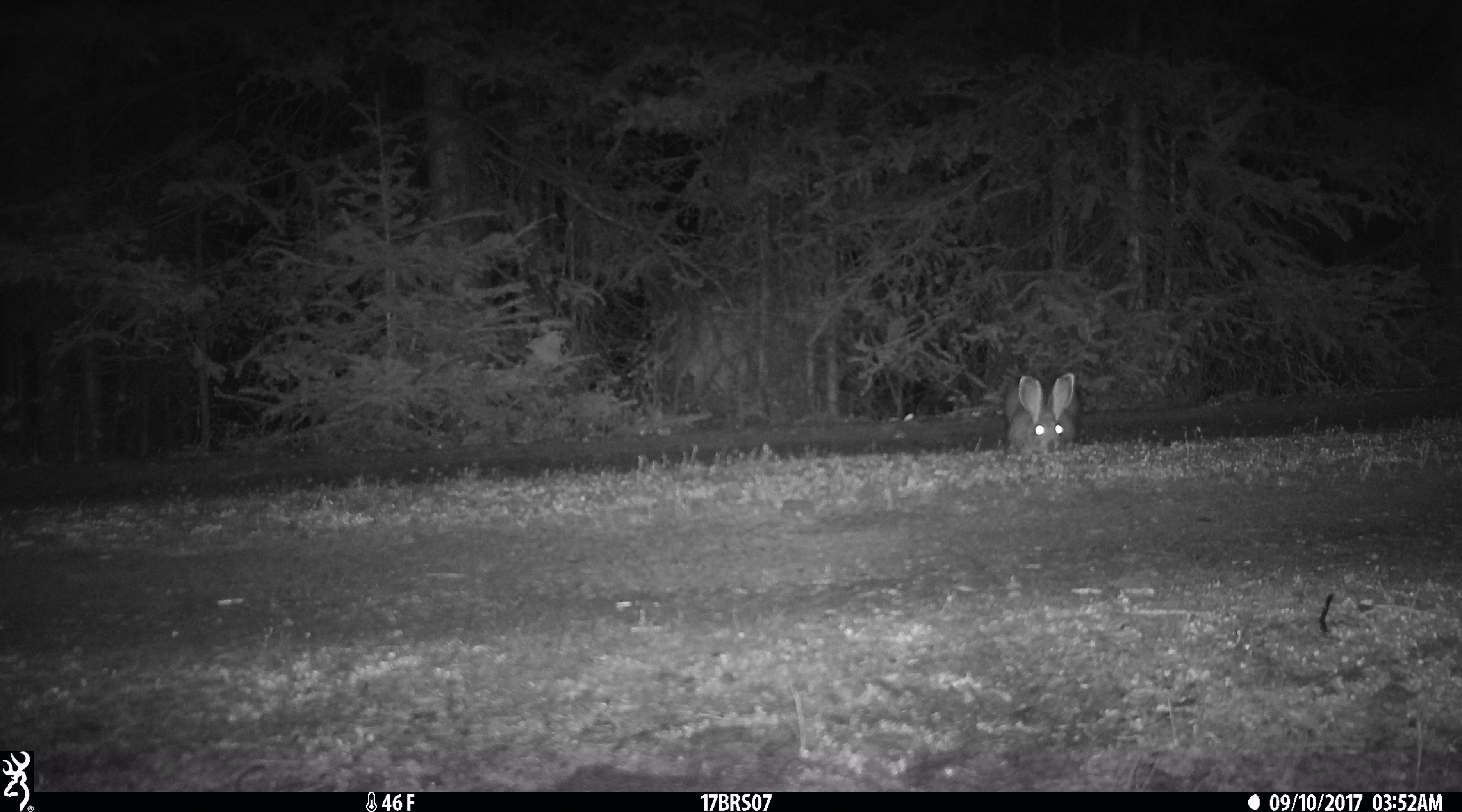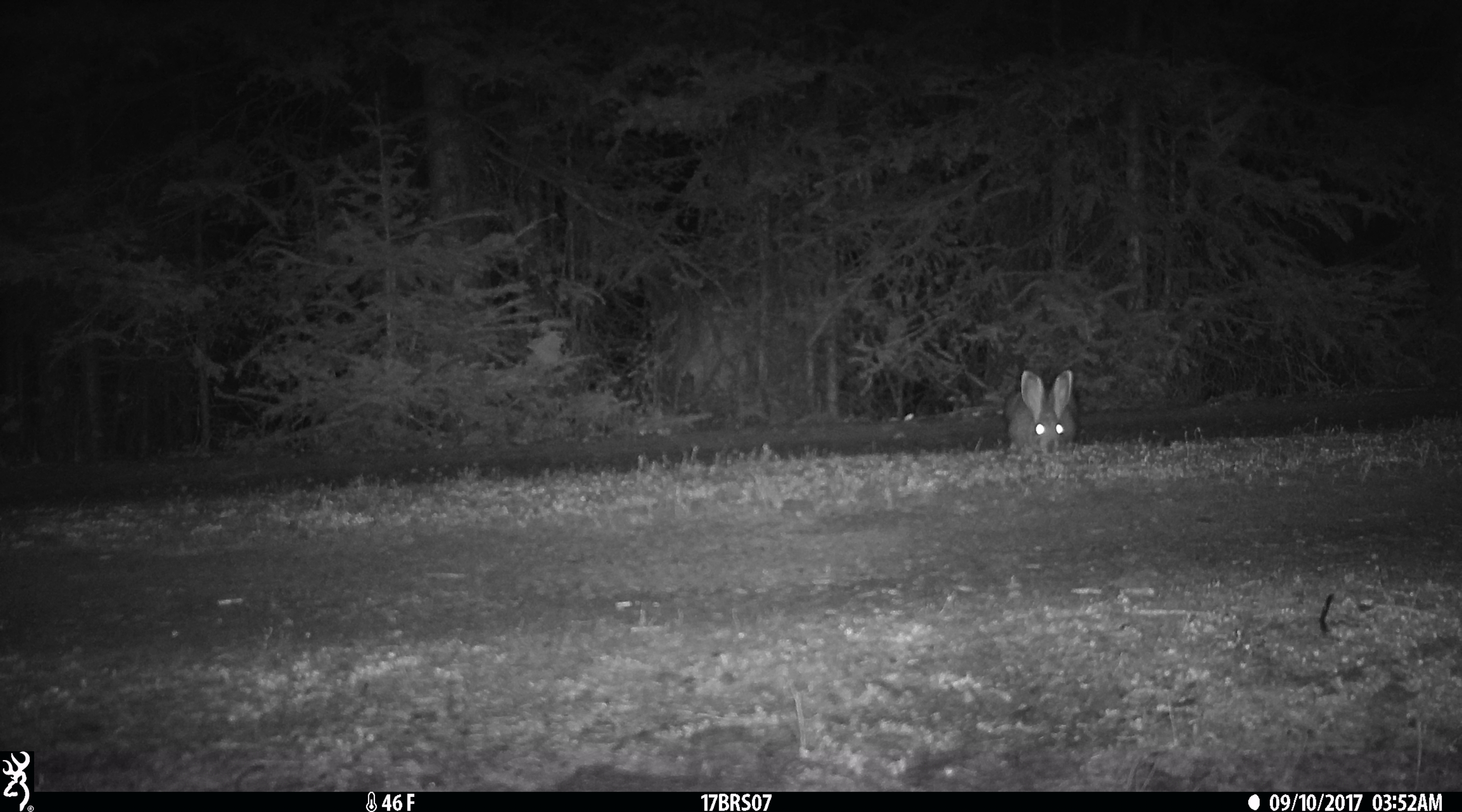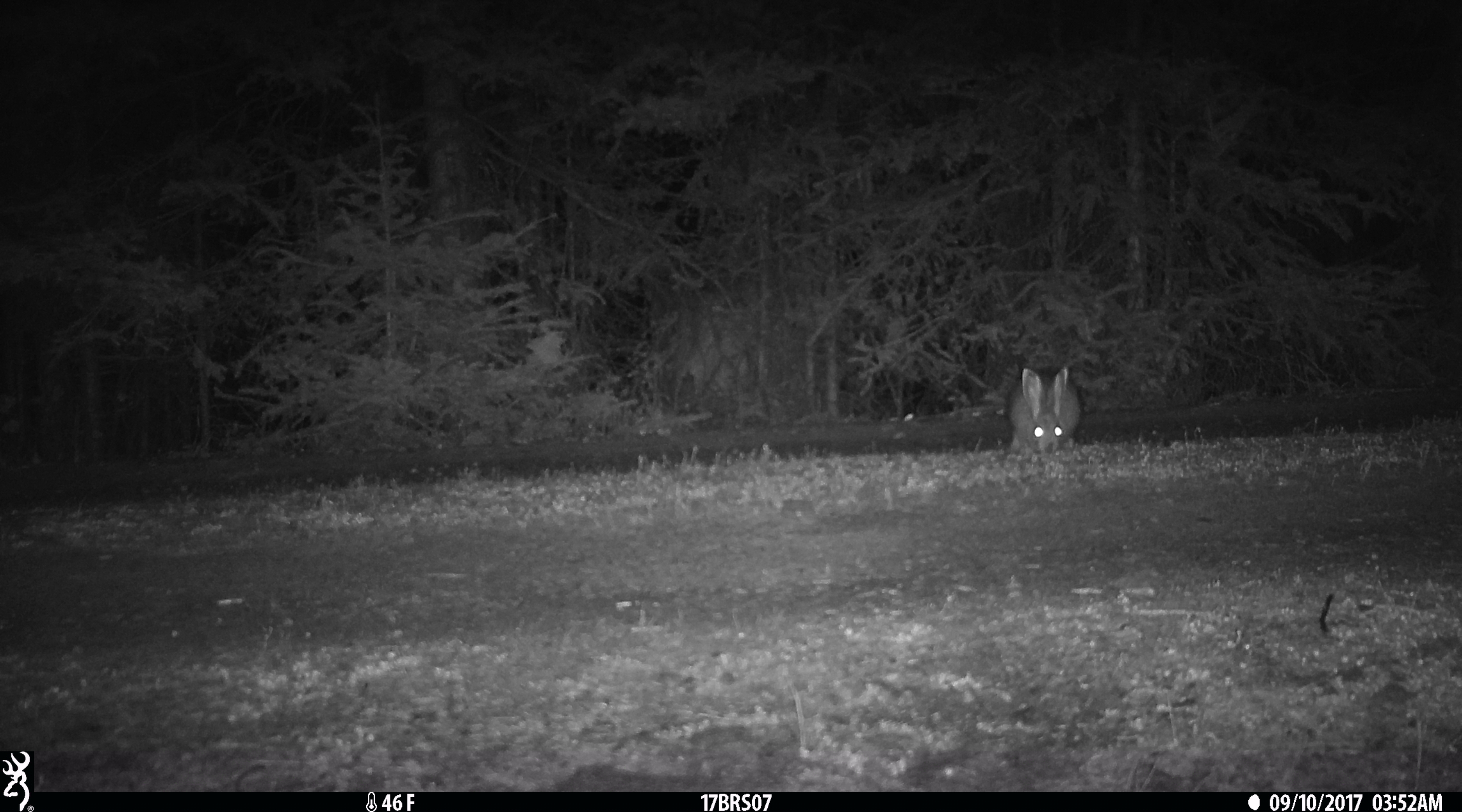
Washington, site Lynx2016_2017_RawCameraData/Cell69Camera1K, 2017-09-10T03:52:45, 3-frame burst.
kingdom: Animalia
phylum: Chordata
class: Mammalia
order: Lagomorpha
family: Leporidae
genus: Lepus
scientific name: Lepus americanus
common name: snowshoe hare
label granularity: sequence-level